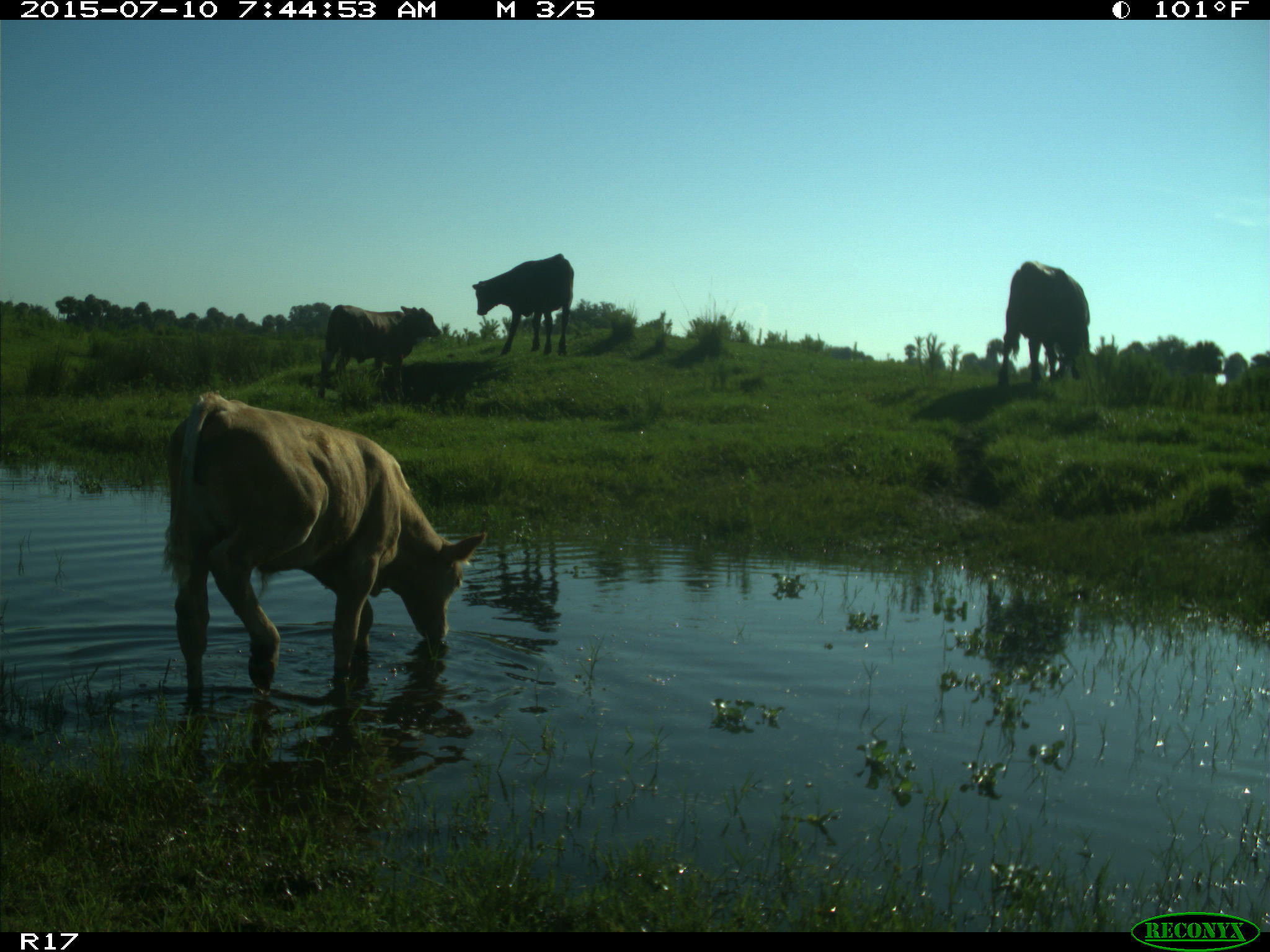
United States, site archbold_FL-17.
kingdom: Animalia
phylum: Chordata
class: Mammalia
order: Artiodactyla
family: Bovidae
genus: Bos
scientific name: Bos taurus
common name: domestic cow